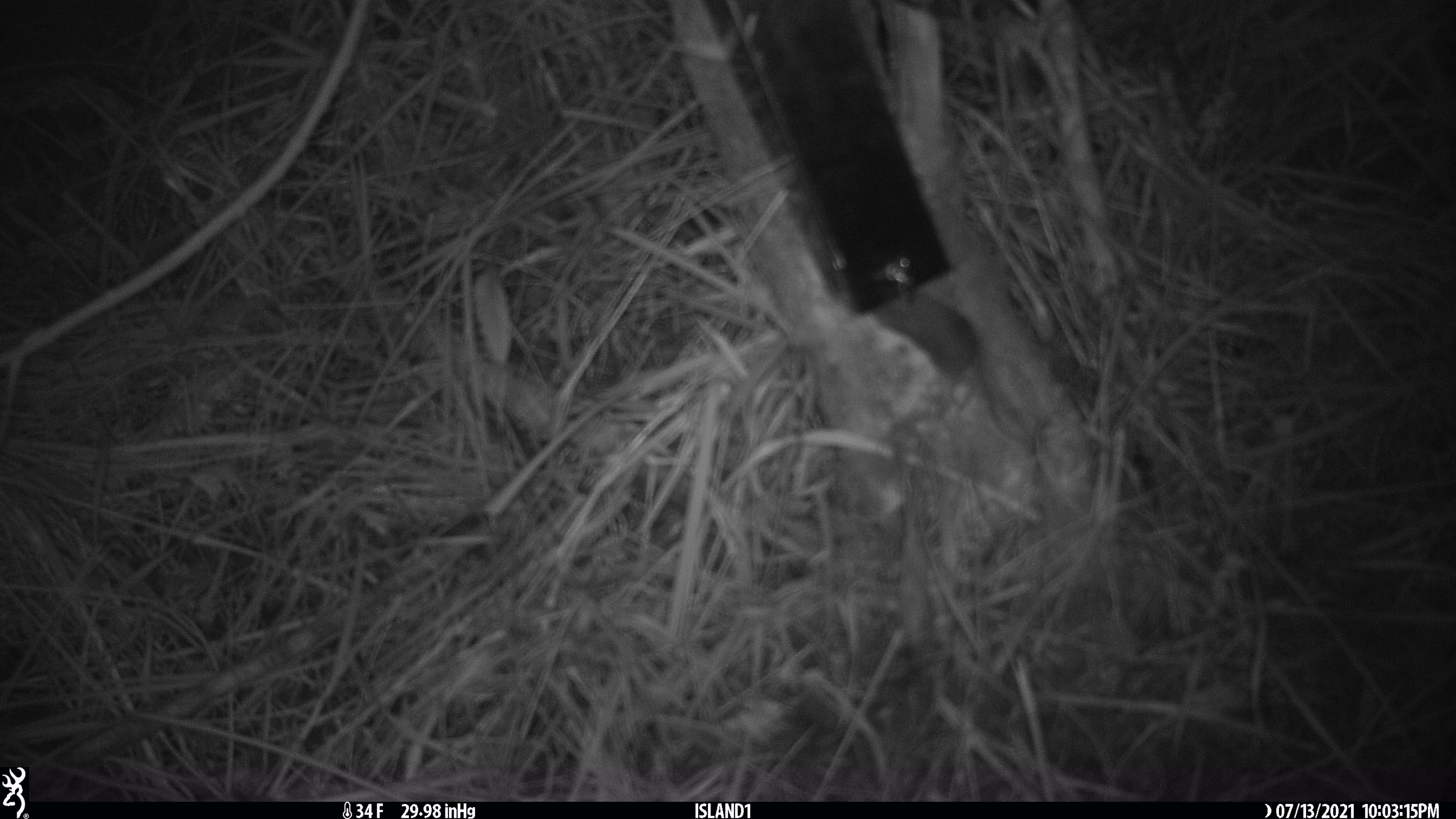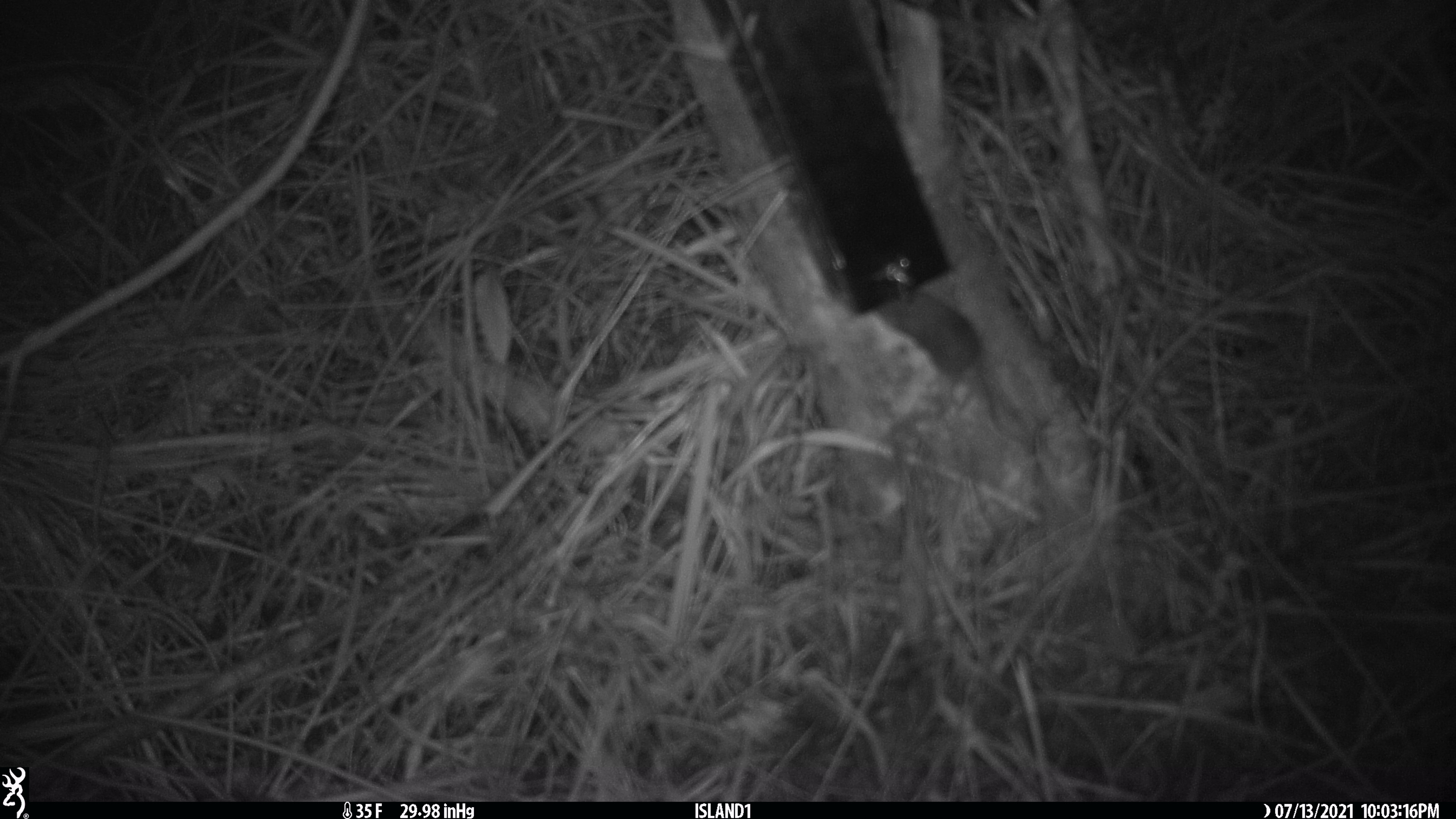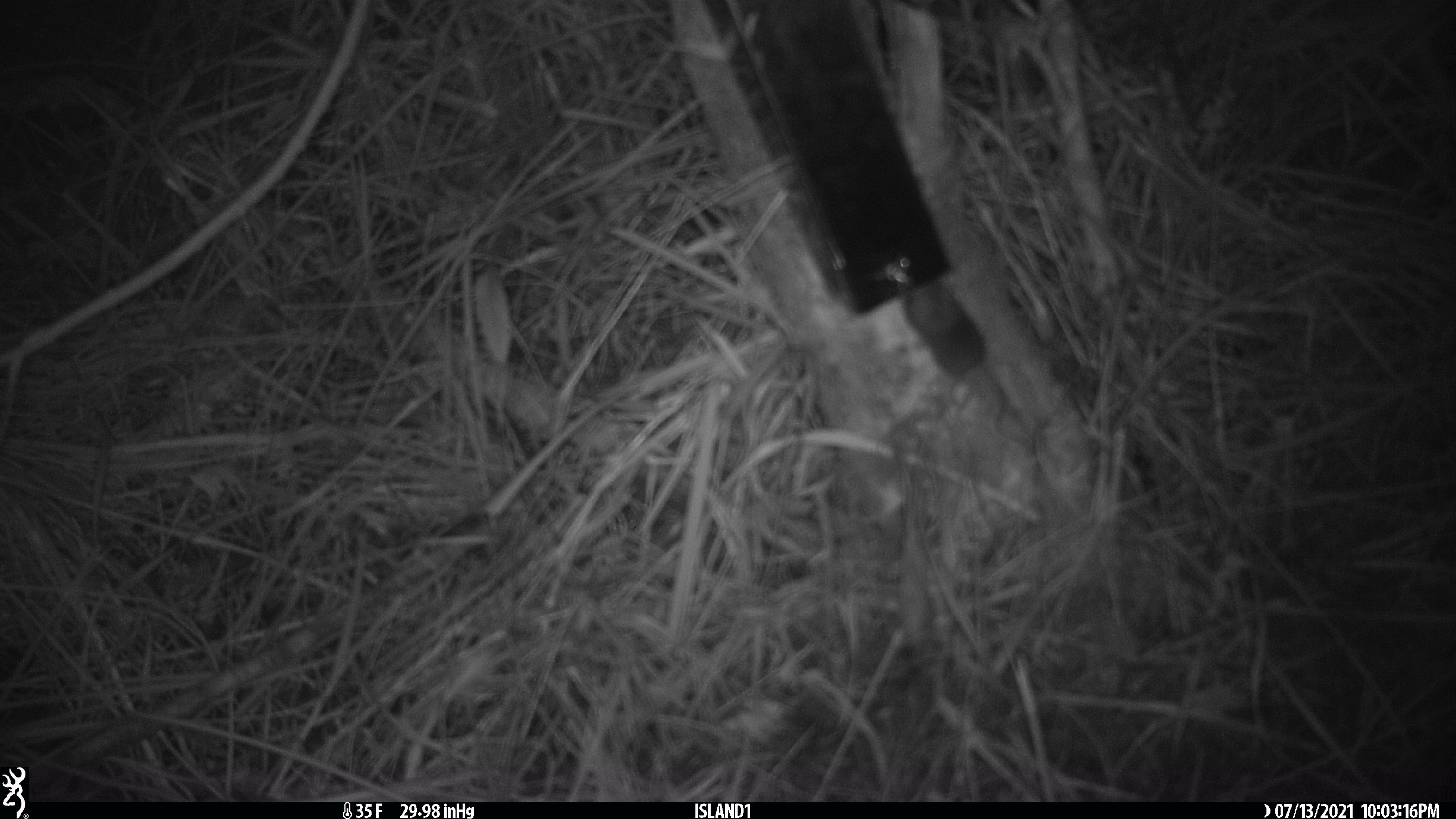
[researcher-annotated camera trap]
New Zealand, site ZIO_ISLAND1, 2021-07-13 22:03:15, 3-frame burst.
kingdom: Animalia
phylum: Chordata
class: Mammalia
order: Rodentia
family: Muridae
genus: Mus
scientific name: Mus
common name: mouse